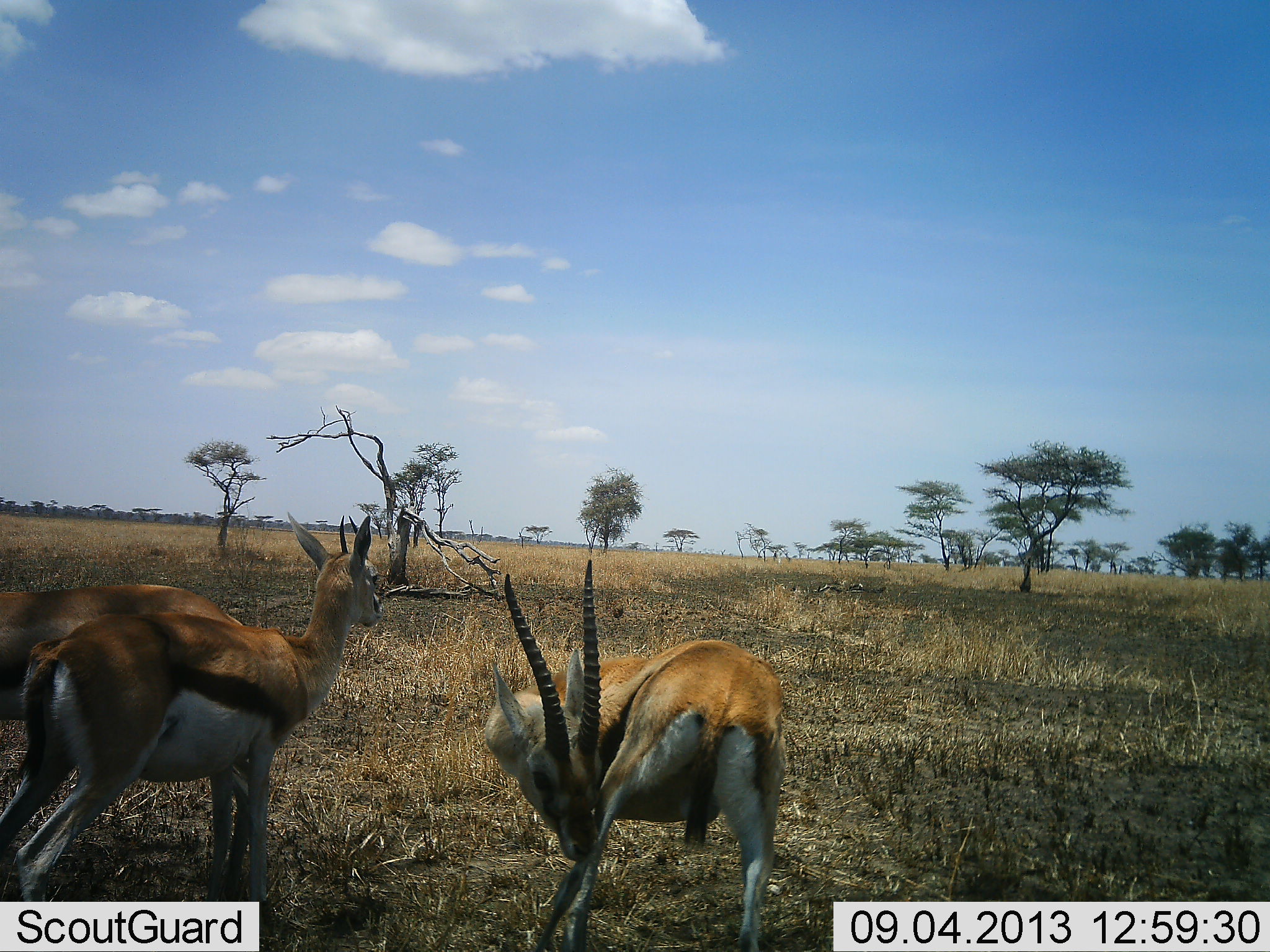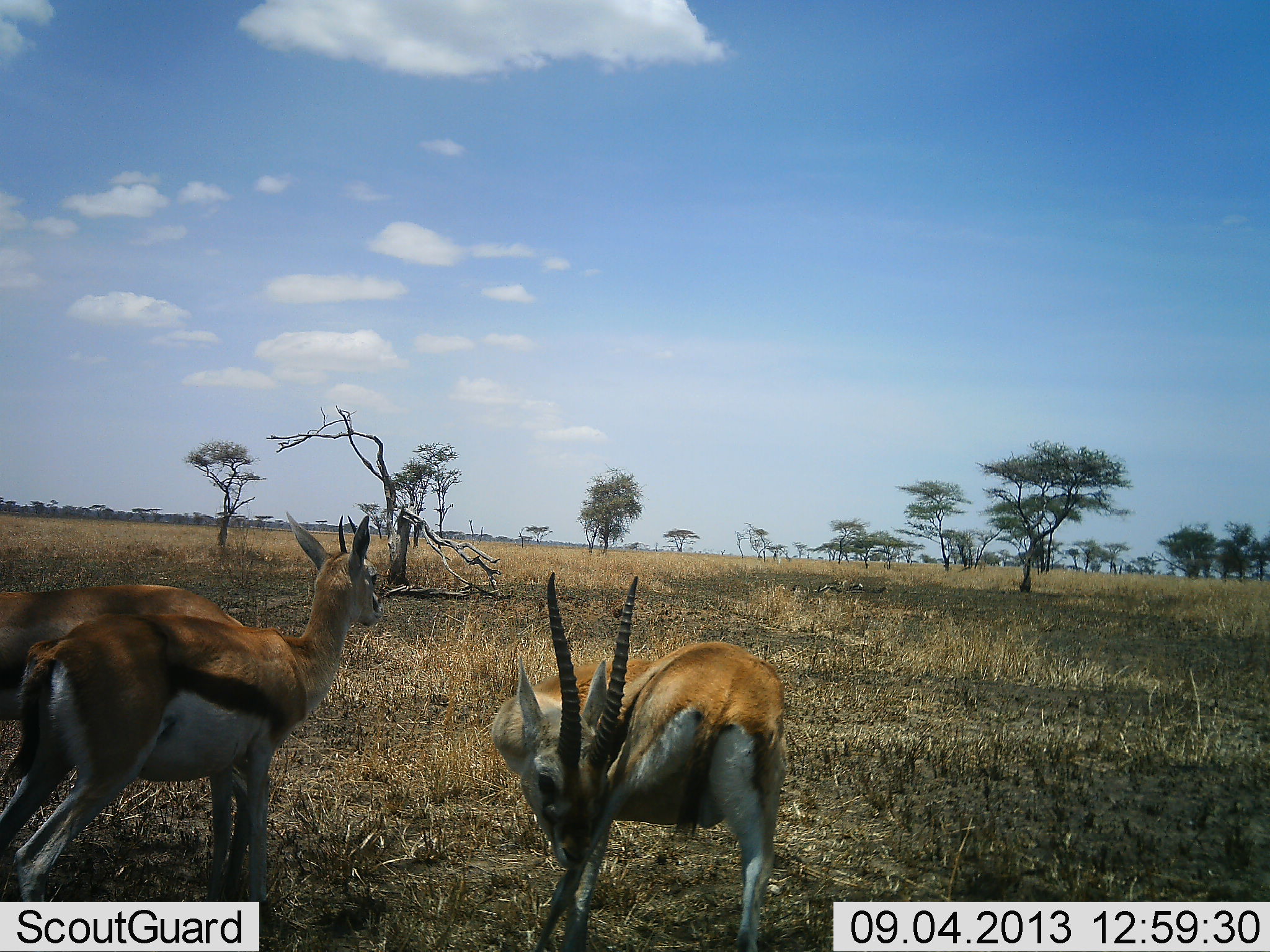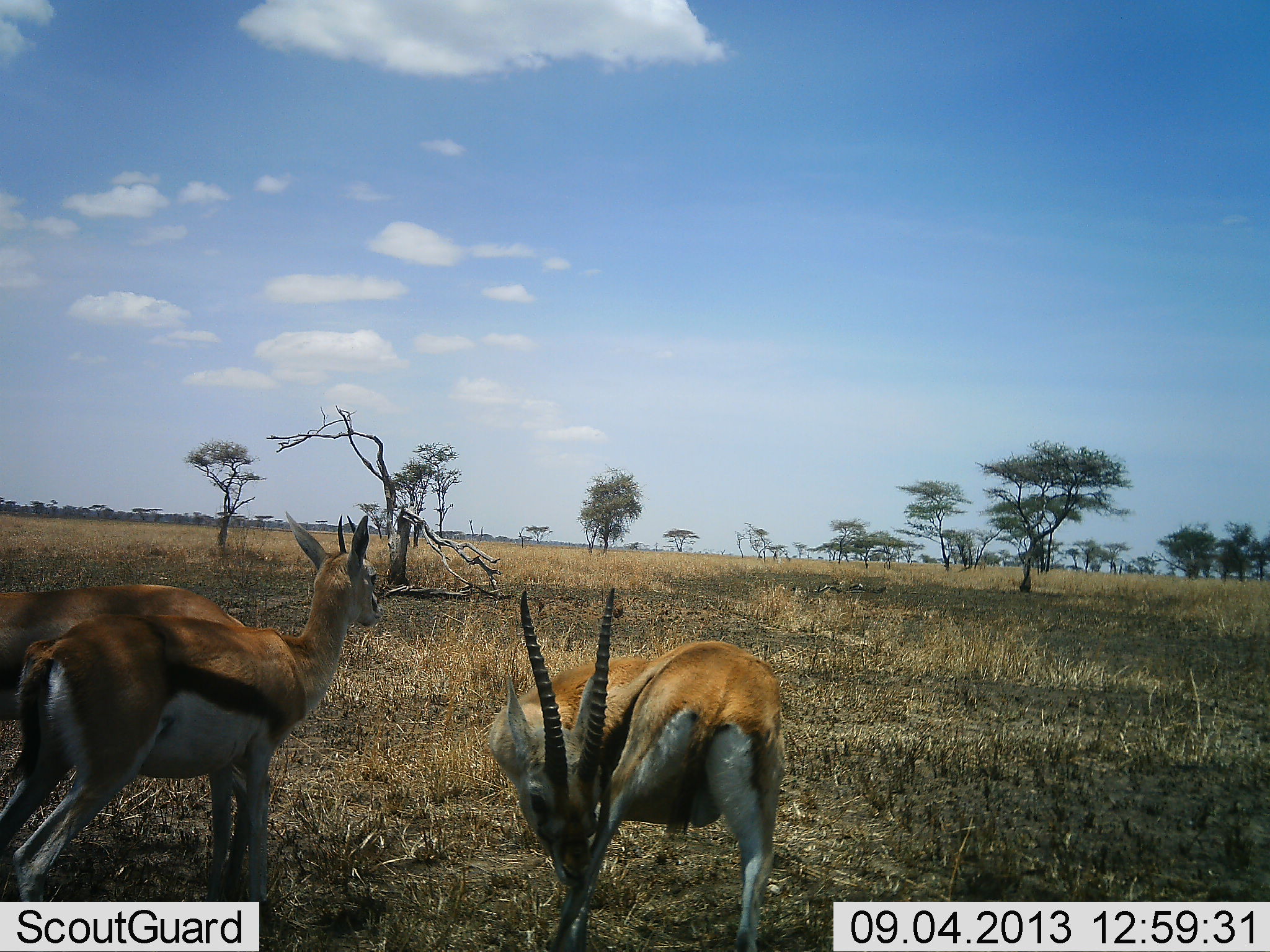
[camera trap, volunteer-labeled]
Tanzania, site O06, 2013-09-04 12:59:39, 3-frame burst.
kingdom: Animalia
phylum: Chordata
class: Mammalia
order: Artiodactyla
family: Bovidae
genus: Eudorcas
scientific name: Eudorcas thomsonii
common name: thomson's gazelle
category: gazellethomsons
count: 3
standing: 93%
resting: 0%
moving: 7%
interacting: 13%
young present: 0%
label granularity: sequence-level